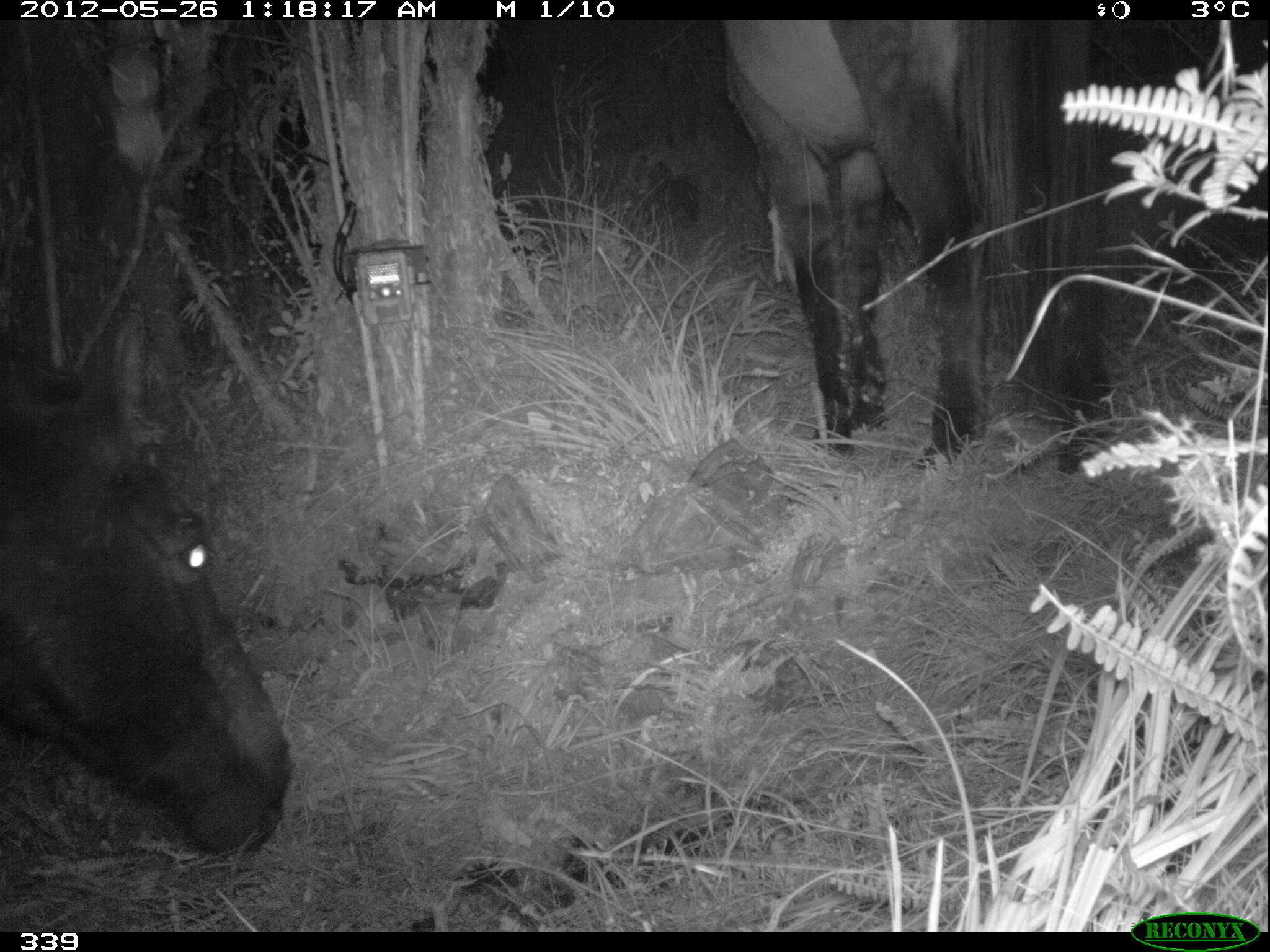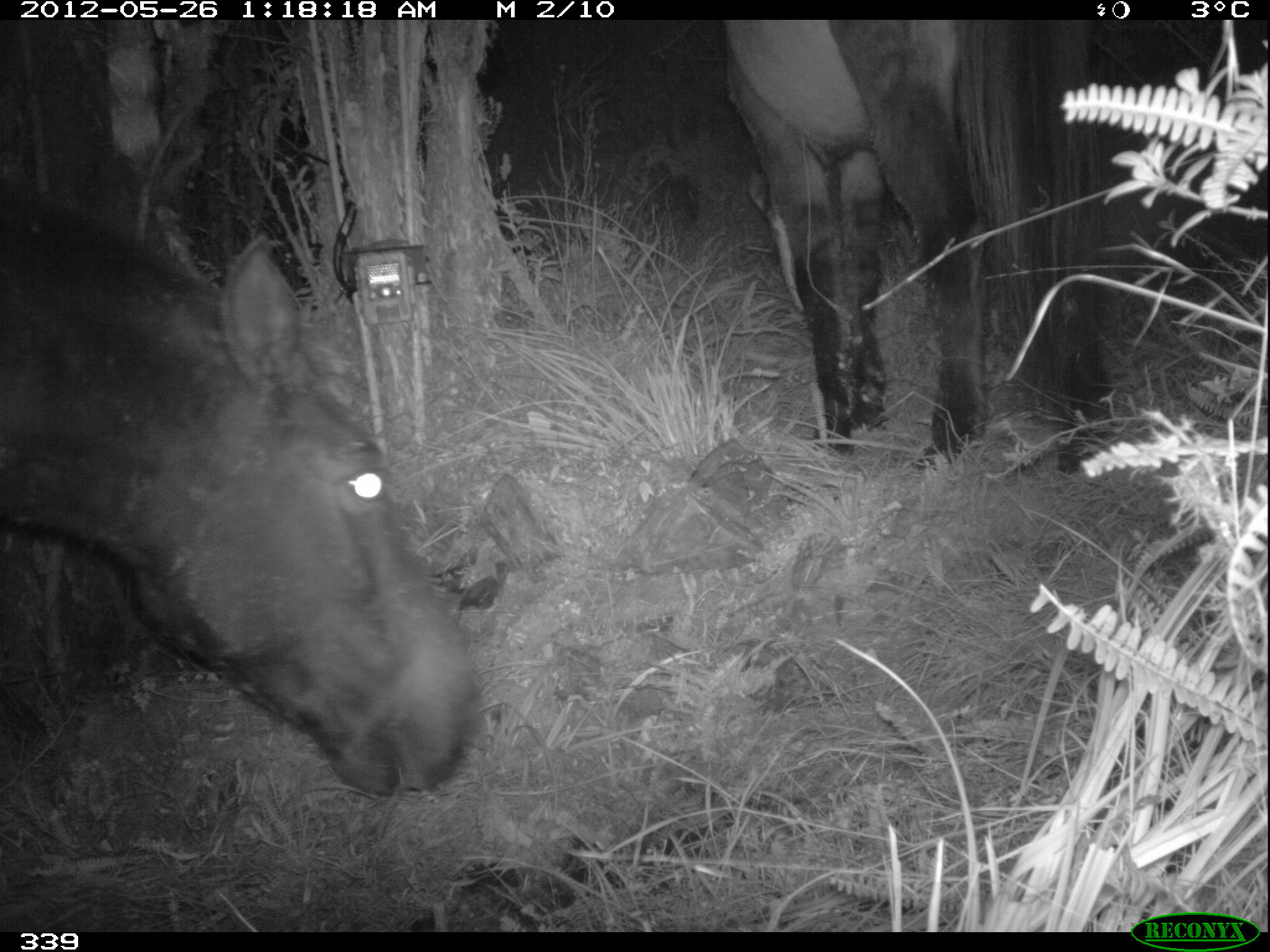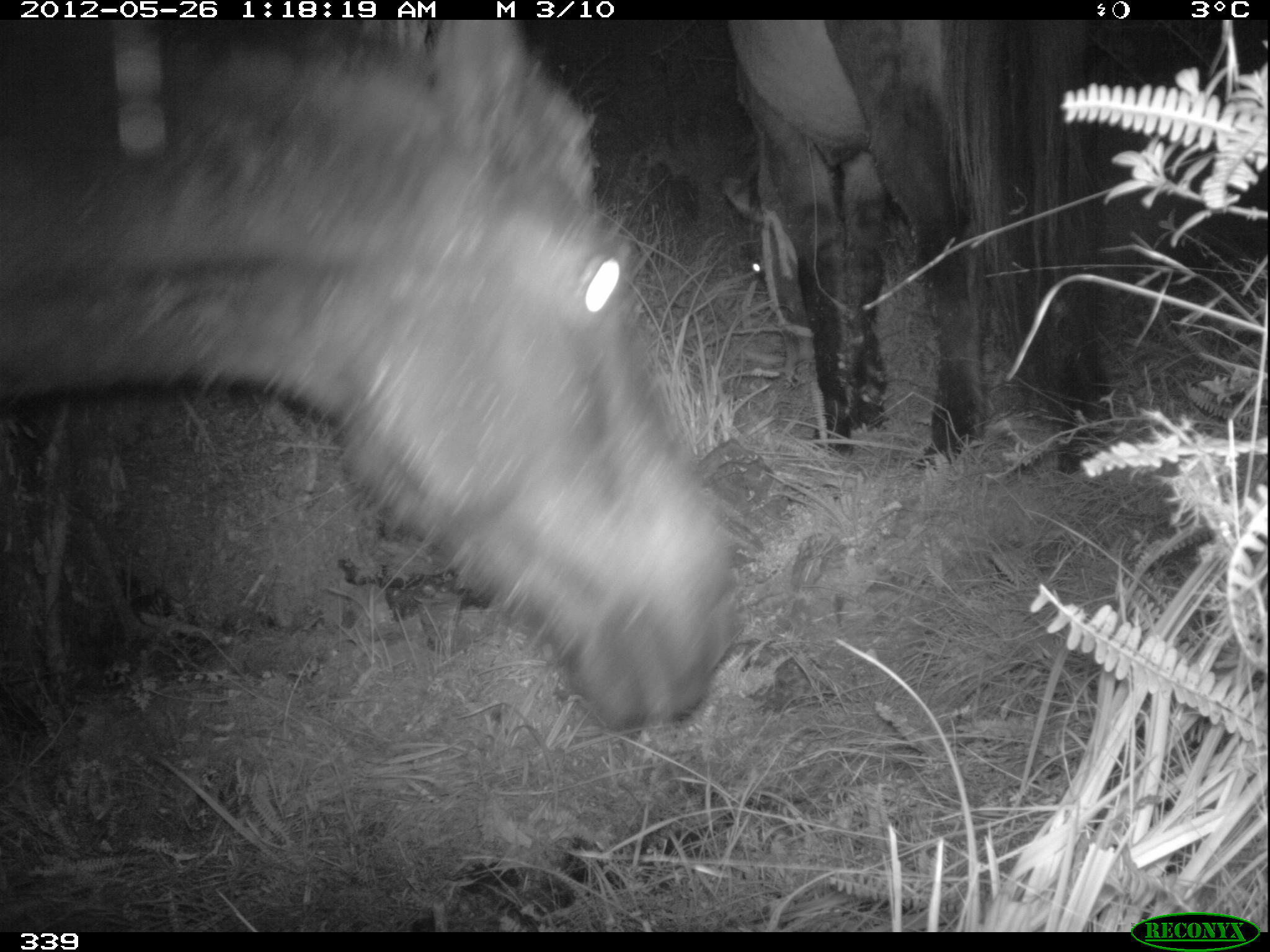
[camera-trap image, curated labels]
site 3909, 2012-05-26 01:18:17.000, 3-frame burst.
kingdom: Animalia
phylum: Chordata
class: Mammalia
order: Perissodactyla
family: Equidae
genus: Equus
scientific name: Equus caballus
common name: domestic horse